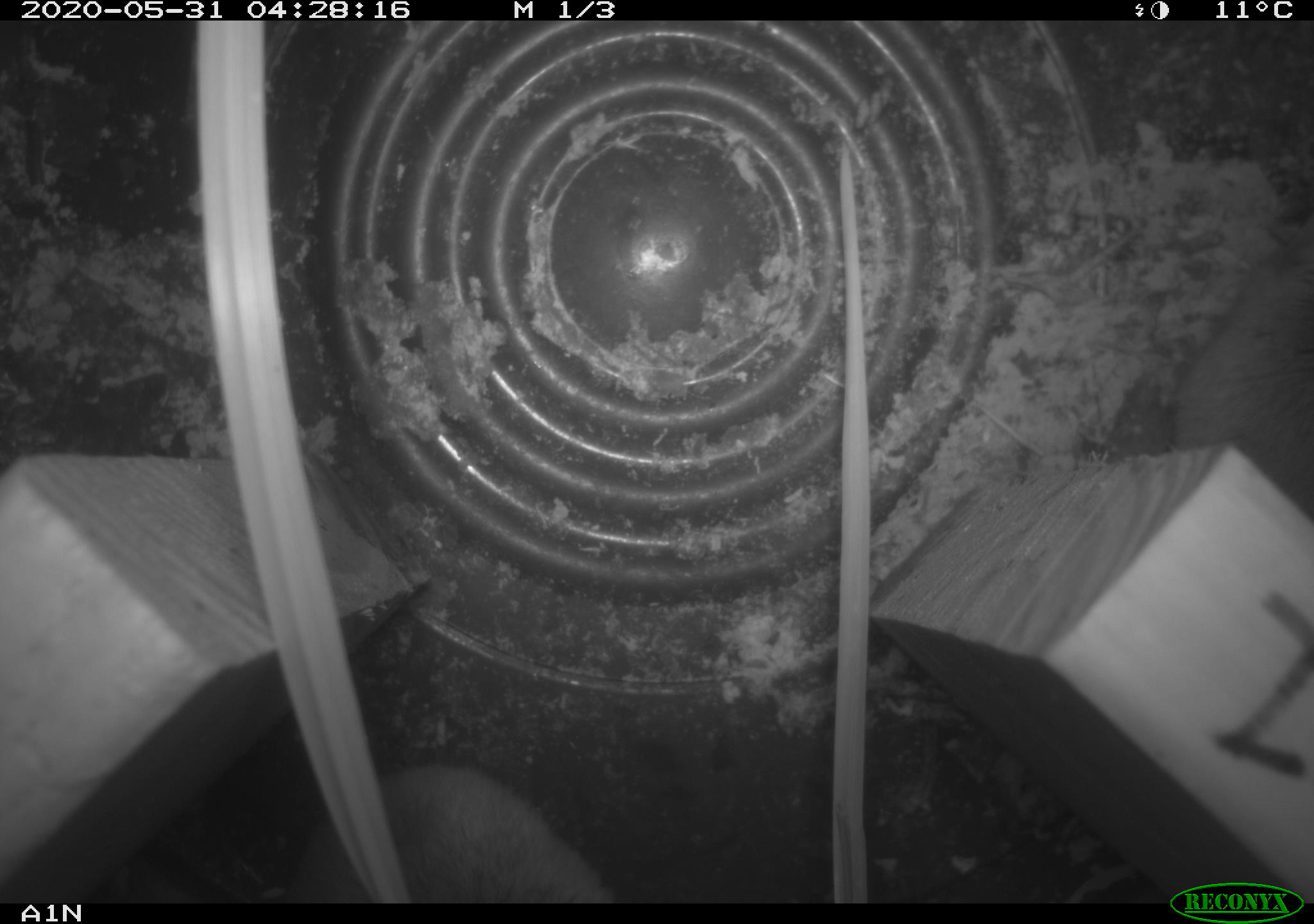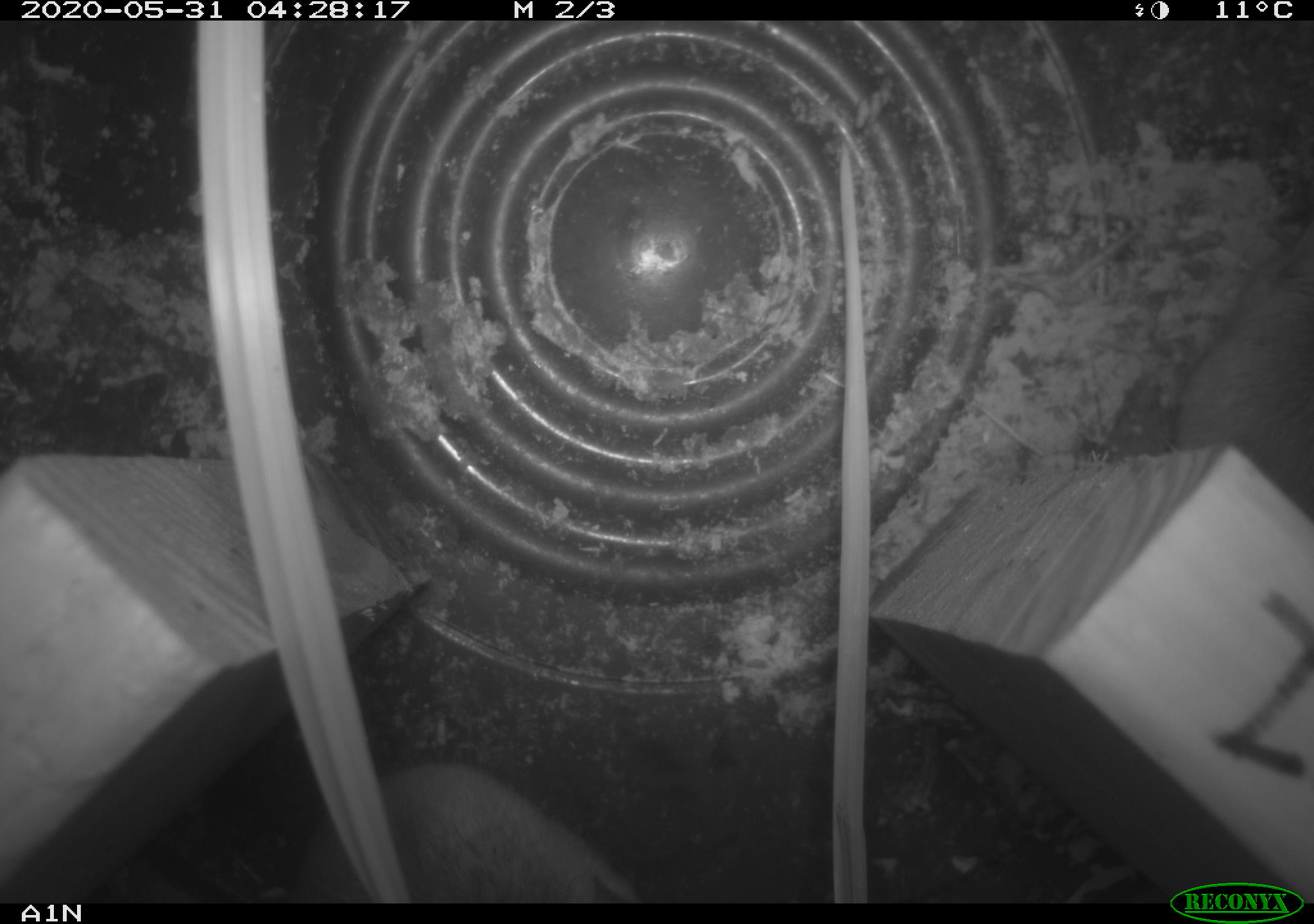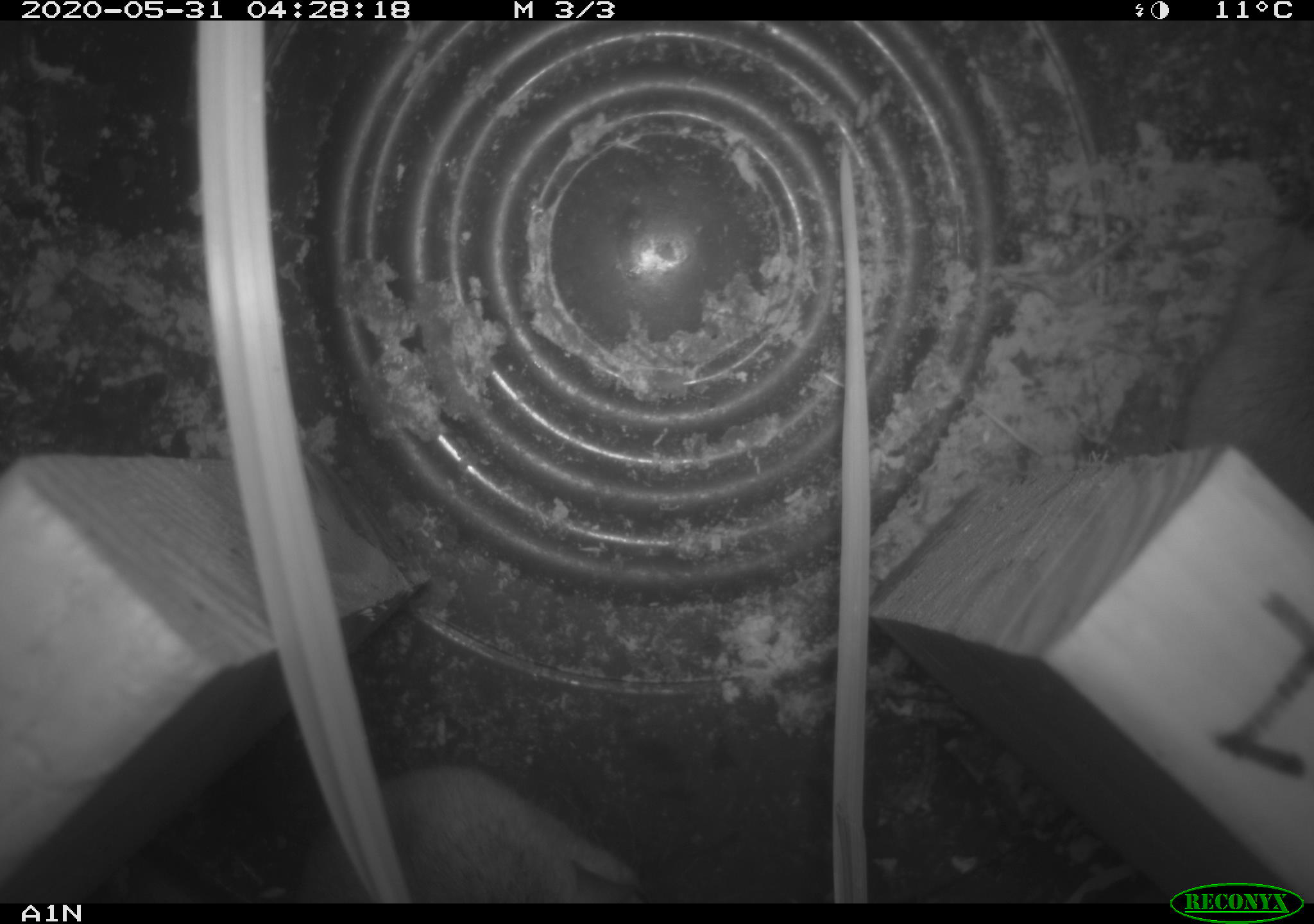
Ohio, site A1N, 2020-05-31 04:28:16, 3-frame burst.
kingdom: Animalia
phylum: Chordata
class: Mammalia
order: Rodentia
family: Cricetidae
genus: Peromyscus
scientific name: Peromyscus leucopus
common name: white-footed mouse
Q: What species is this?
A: White-footed mouse (Peromyscus leucopus).